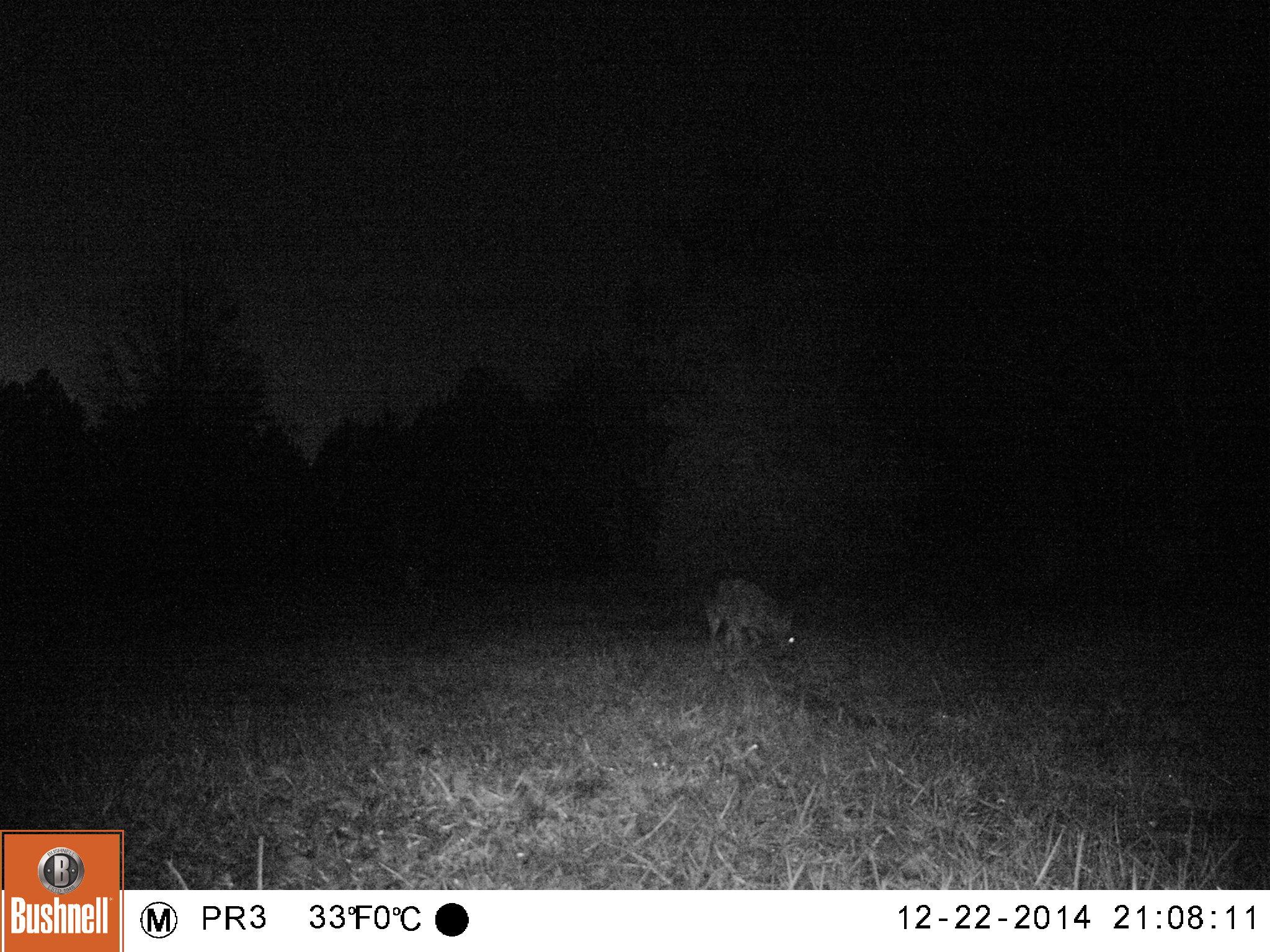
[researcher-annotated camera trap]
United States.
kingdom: Animalia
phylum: Chordata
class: Mammalia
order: Carnivora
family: Canidae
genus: Canis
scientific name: Canis latrans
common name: coyote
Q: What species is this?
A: Coyote (Canis latrans).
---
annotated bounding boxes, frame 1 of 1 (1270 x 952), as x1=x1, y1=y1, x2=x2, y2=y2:
Coyote: x1=699, y1=576, x2=806, y2=674